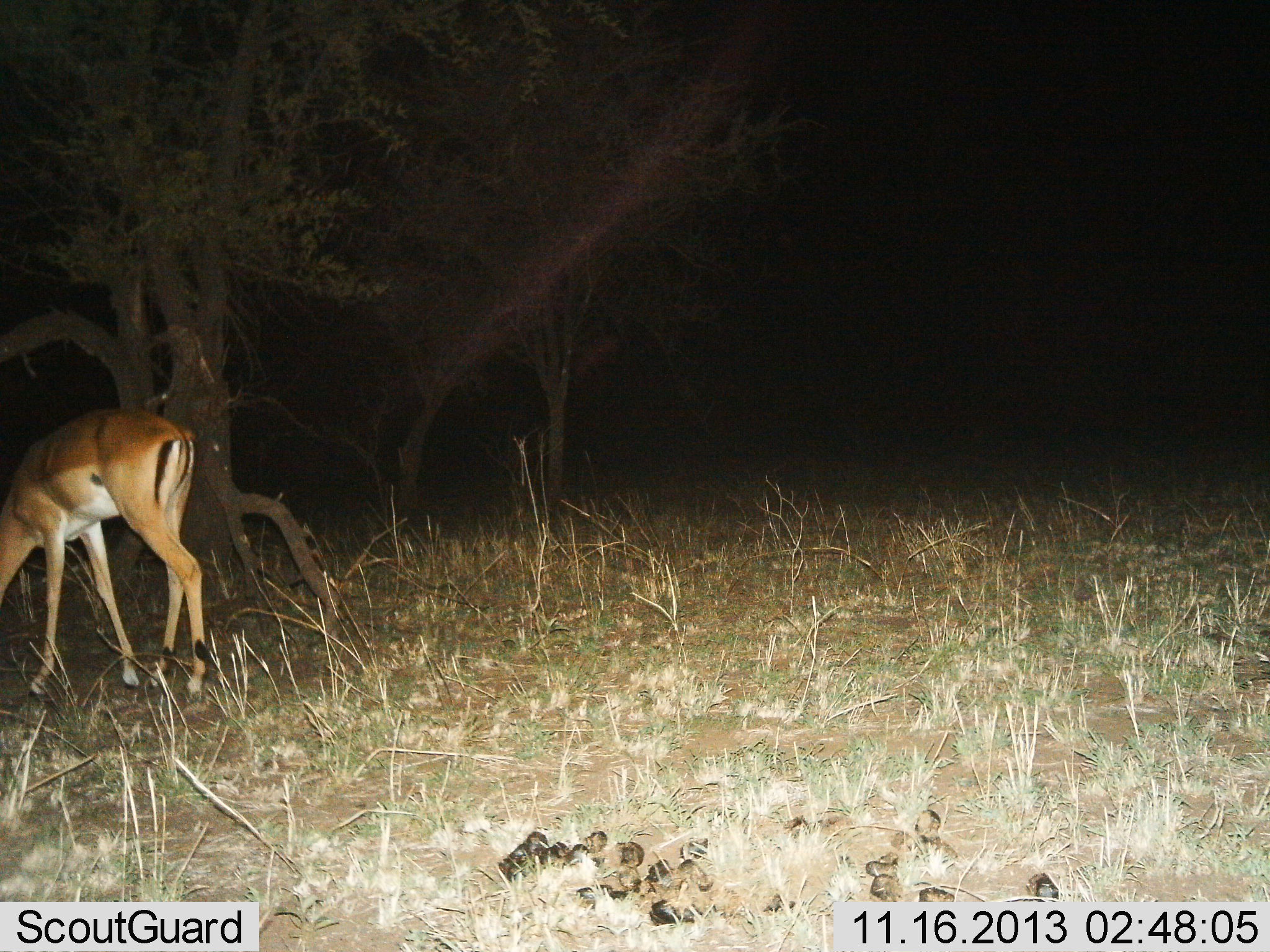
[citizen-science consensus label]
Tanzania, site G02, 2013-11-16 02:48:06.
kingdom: Animalia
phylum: Chordata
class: Mammalia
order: Artiodactyla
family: Bovidae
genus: Aepyceros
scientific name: Aepyceros melampus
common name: impala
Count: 1.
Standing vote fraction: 40%.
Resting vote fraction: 0%.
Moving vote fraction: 10%.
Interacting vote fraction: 0%.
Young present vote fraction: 0%.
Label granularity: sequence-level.